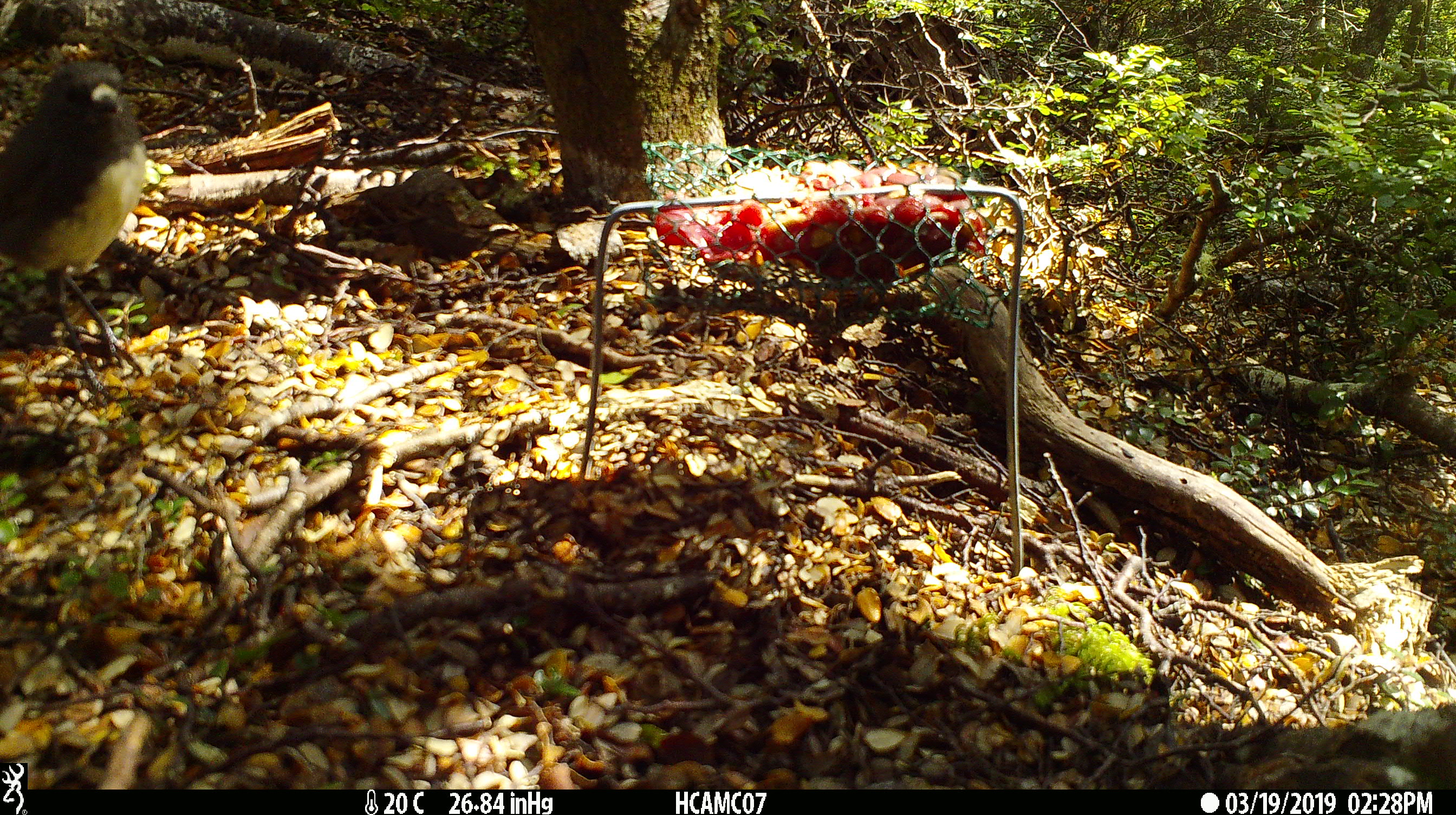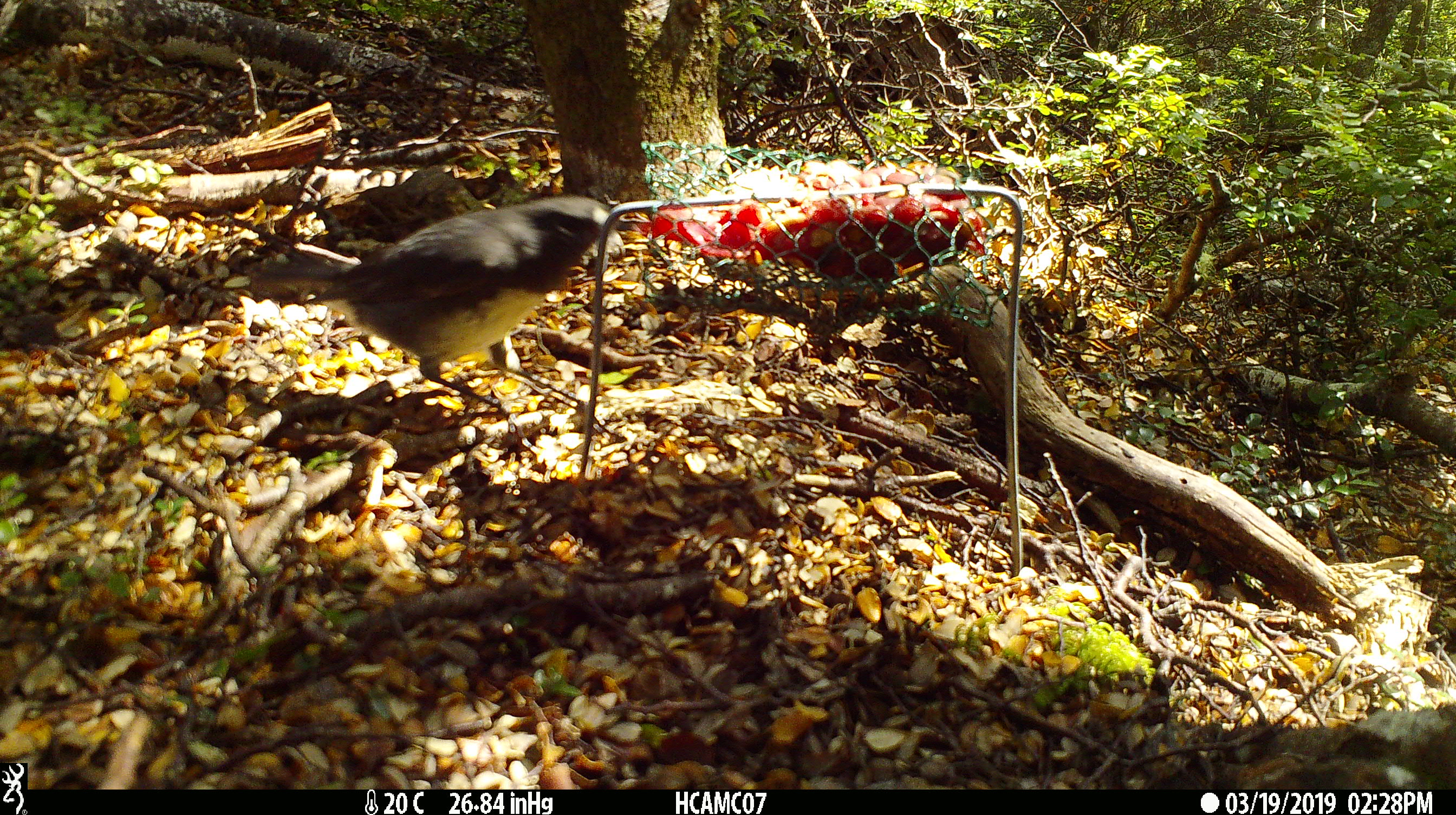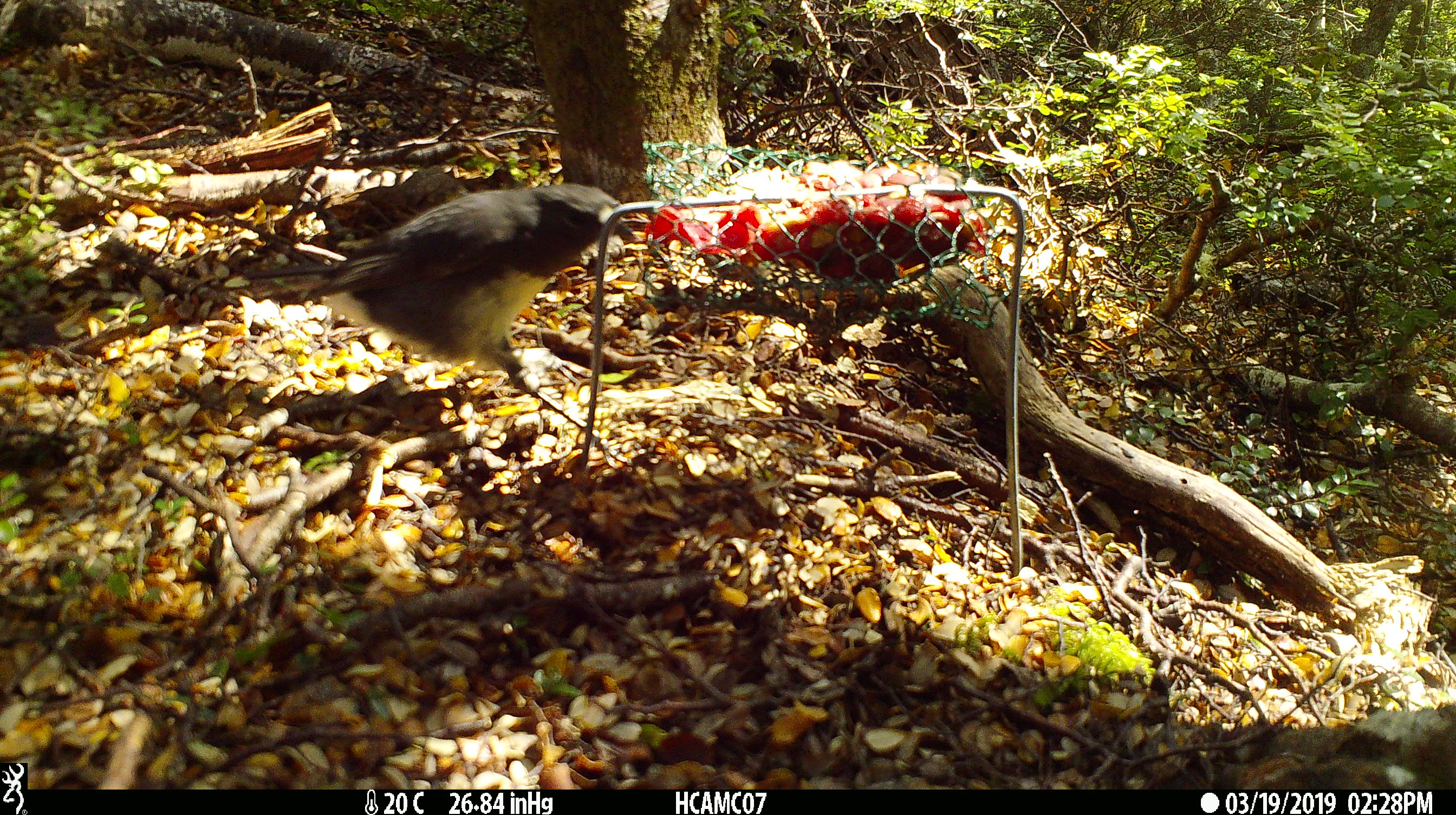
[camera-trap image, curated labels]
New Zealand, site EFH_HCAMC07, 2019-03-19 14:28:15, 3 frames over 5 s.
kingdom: Animalia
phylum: Chordata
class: Aves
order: Passeriformes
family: Petroicidae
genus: Petroica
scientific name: Petroica australis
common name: new zealand robin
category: robin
Robin (new zealand robin) (Petroica australis).